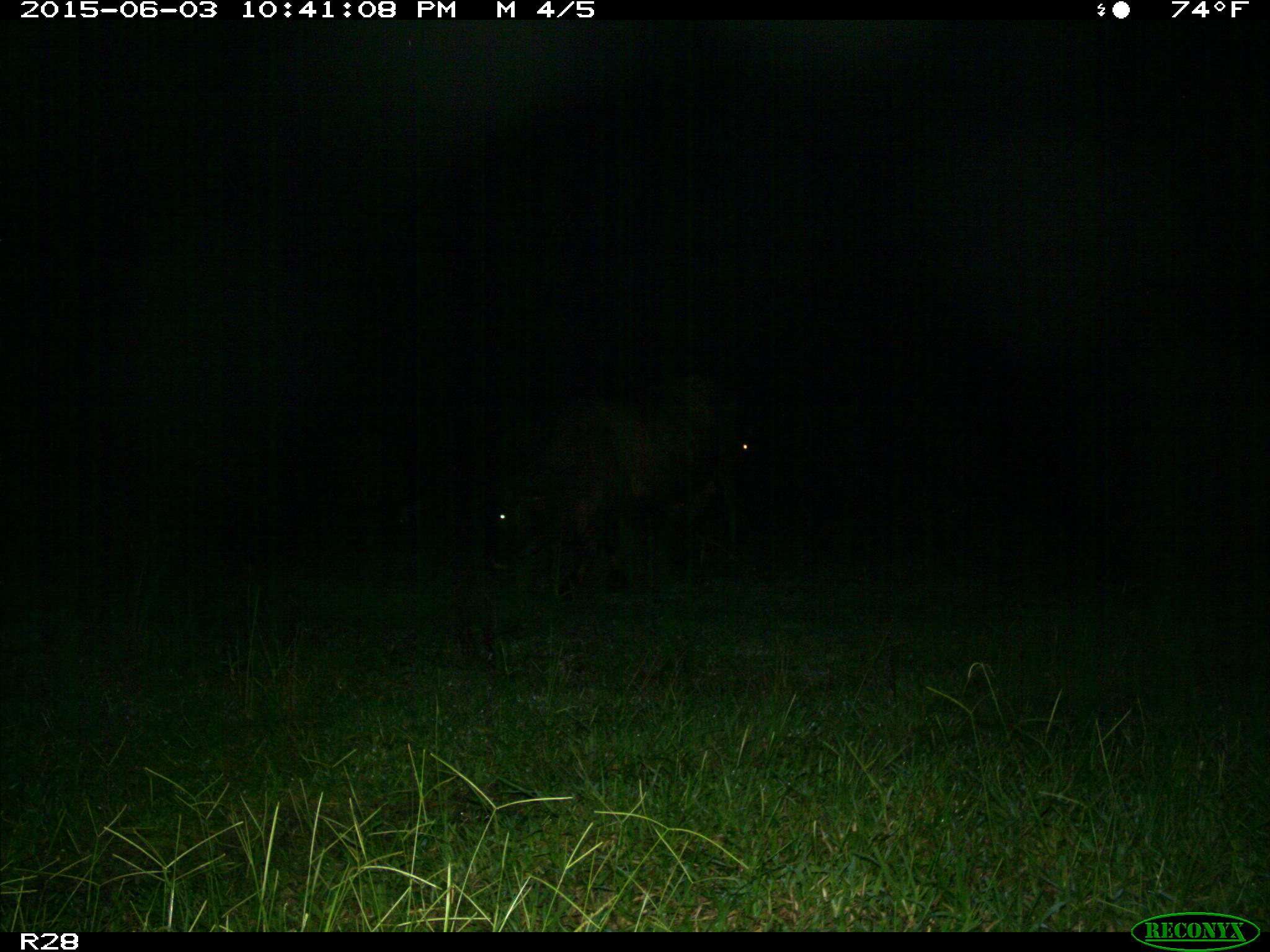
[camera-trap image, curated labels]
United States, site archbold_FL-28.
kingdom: Animalia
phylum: Chordata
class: Mammalia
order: Artiodactyla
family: Bovidae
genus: Bos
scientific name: Bos taurus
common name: domestic cow